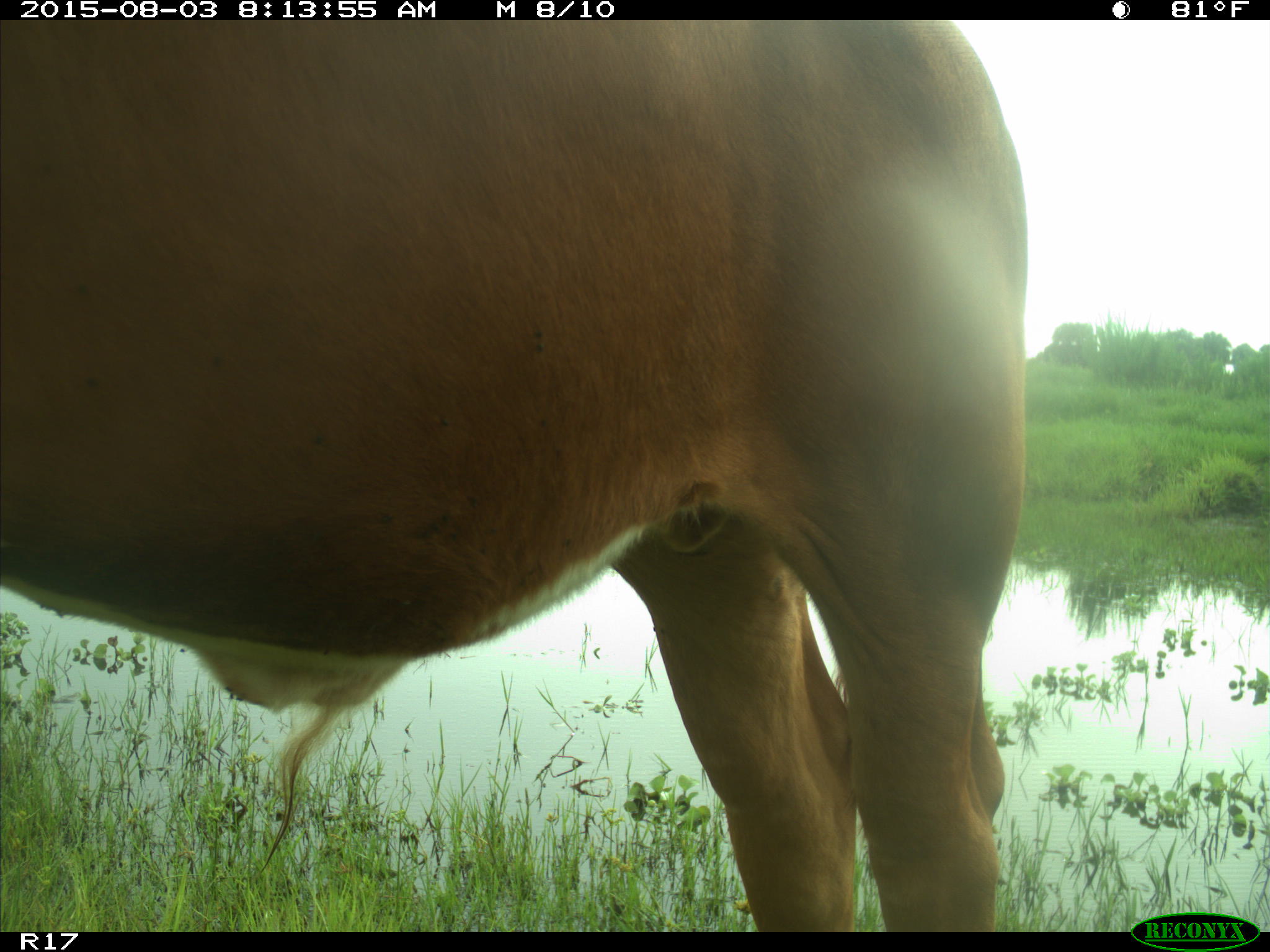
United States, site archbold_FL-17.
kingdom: Animalia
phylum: Chordata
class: Mammalia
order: Artiodactyla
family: Bovidae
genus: Bos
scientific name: Bos taurus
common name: domestic cow